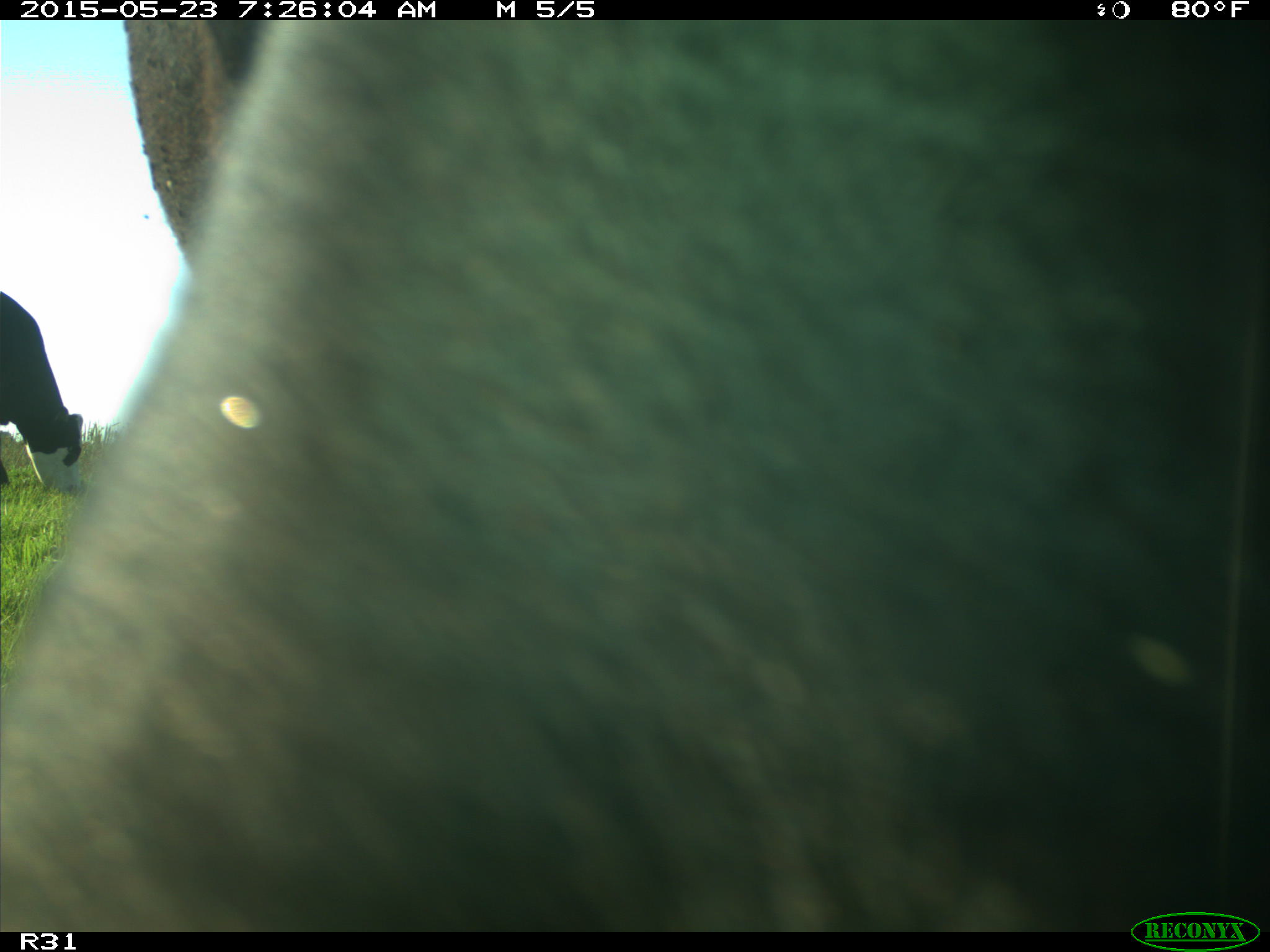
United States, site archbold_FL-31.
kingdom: Animalia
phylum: Chordata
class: Mammalia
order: Artiodactyla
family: Bovidae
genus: Bos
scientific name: Bos taurus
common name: domestic cow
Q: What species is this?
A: Bos taurus (domestic cow).